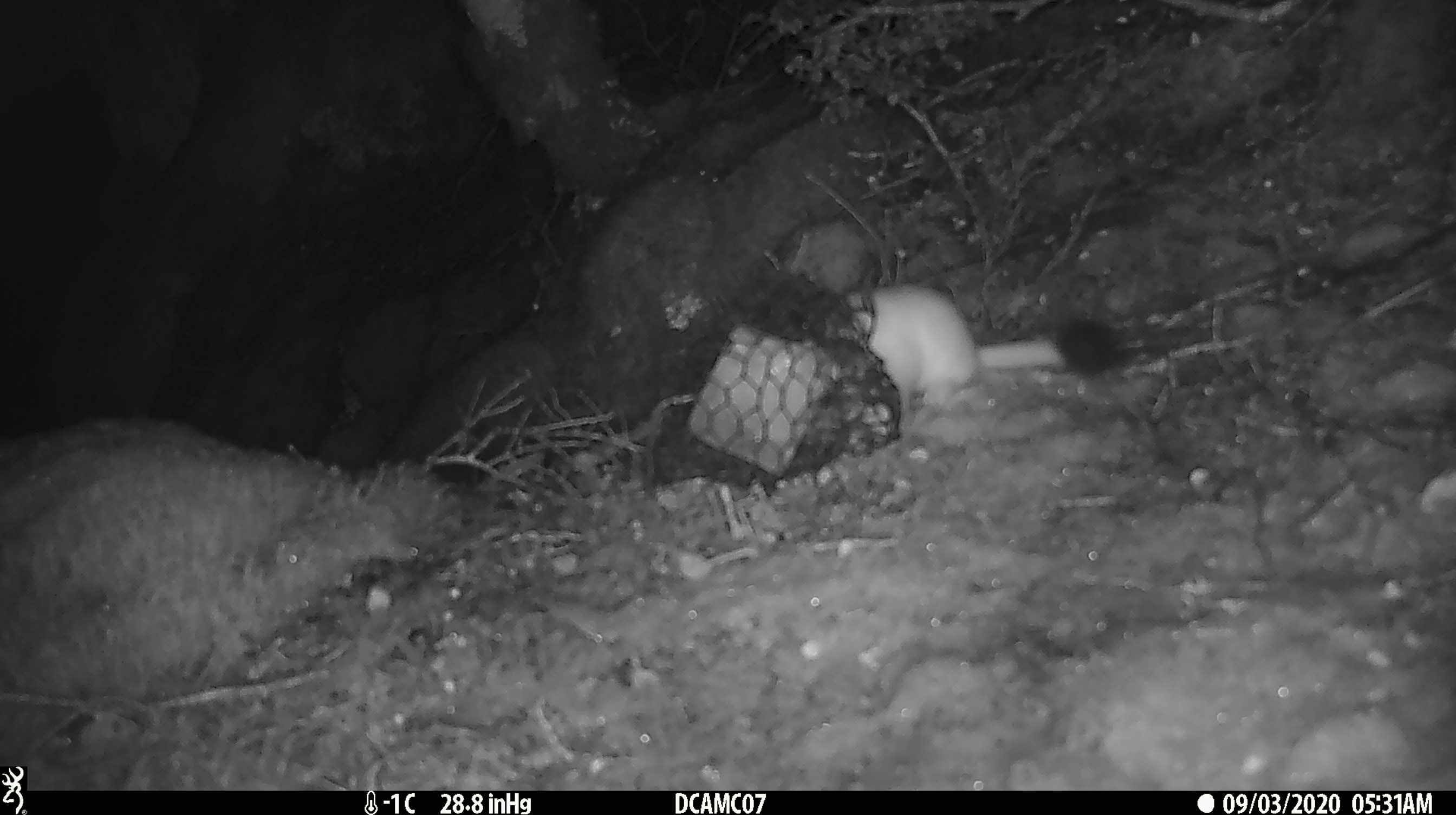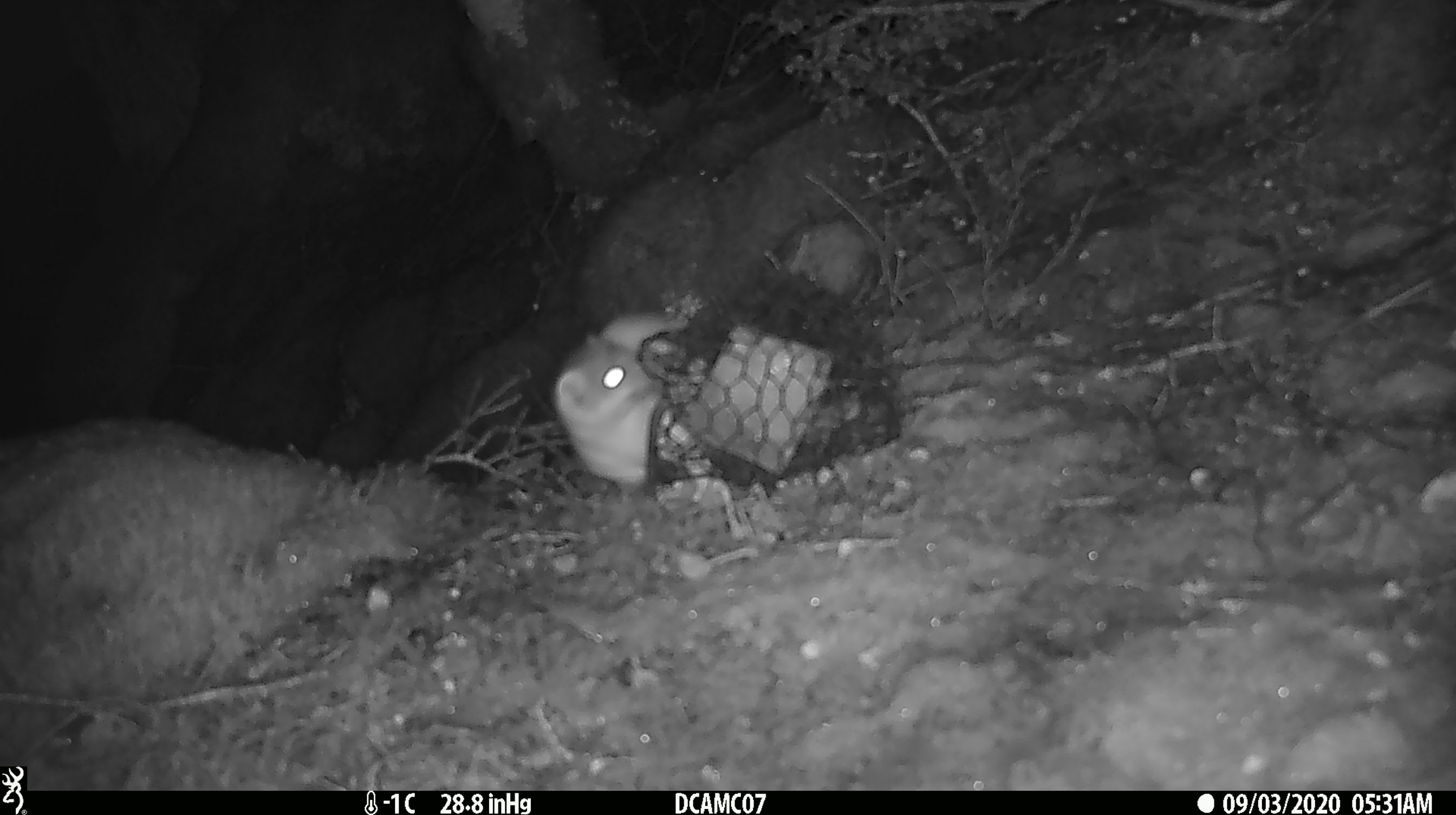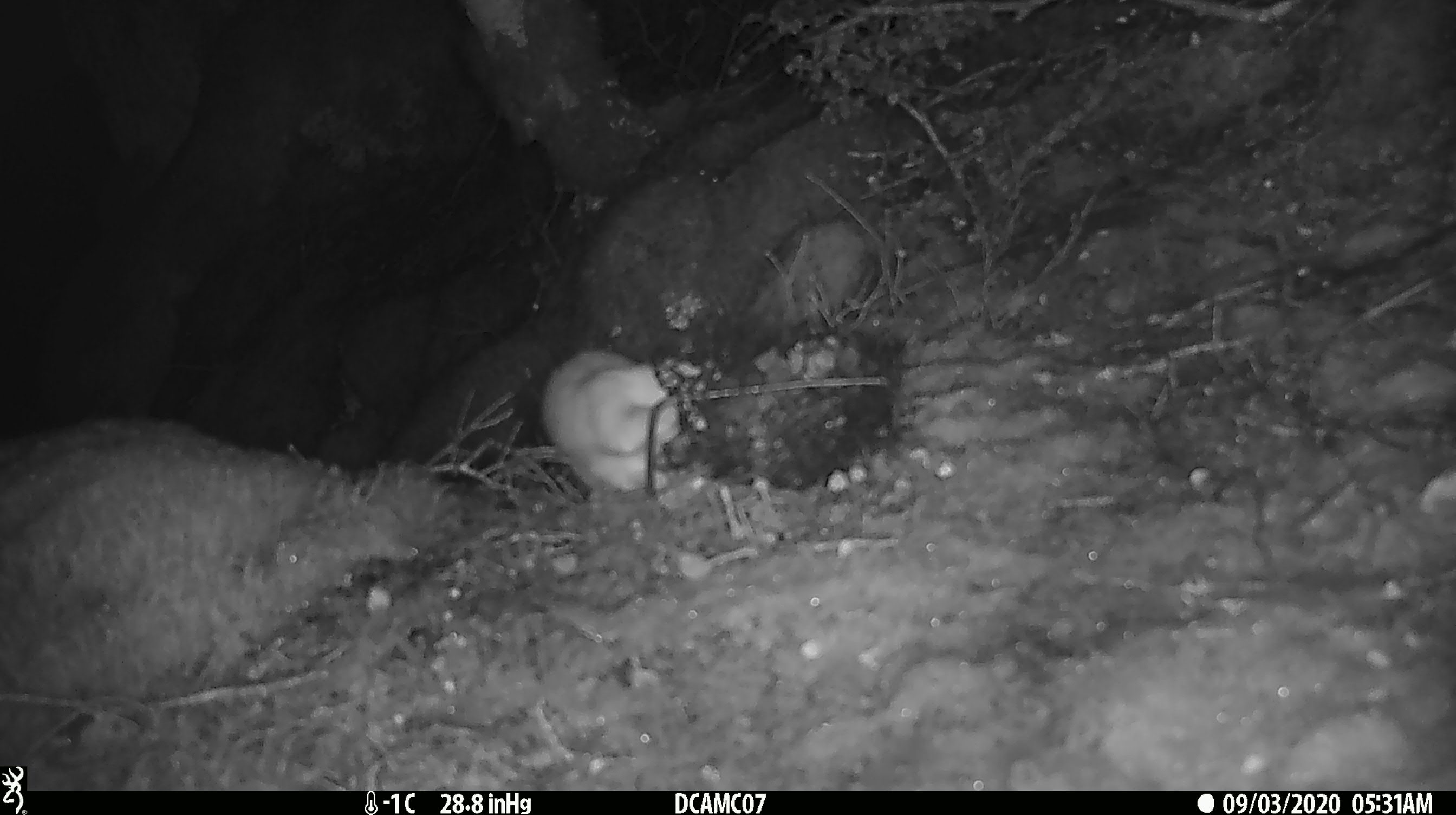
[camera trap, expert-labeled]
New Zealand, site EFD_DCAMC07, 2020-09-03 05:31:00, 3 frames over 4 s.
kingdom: Animalia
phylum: Chordata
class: Mammalia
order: Carnivora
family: Mustelidae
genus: Mustela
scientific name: Mustela erminea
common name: stoat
Stoat (Mustela erminea).